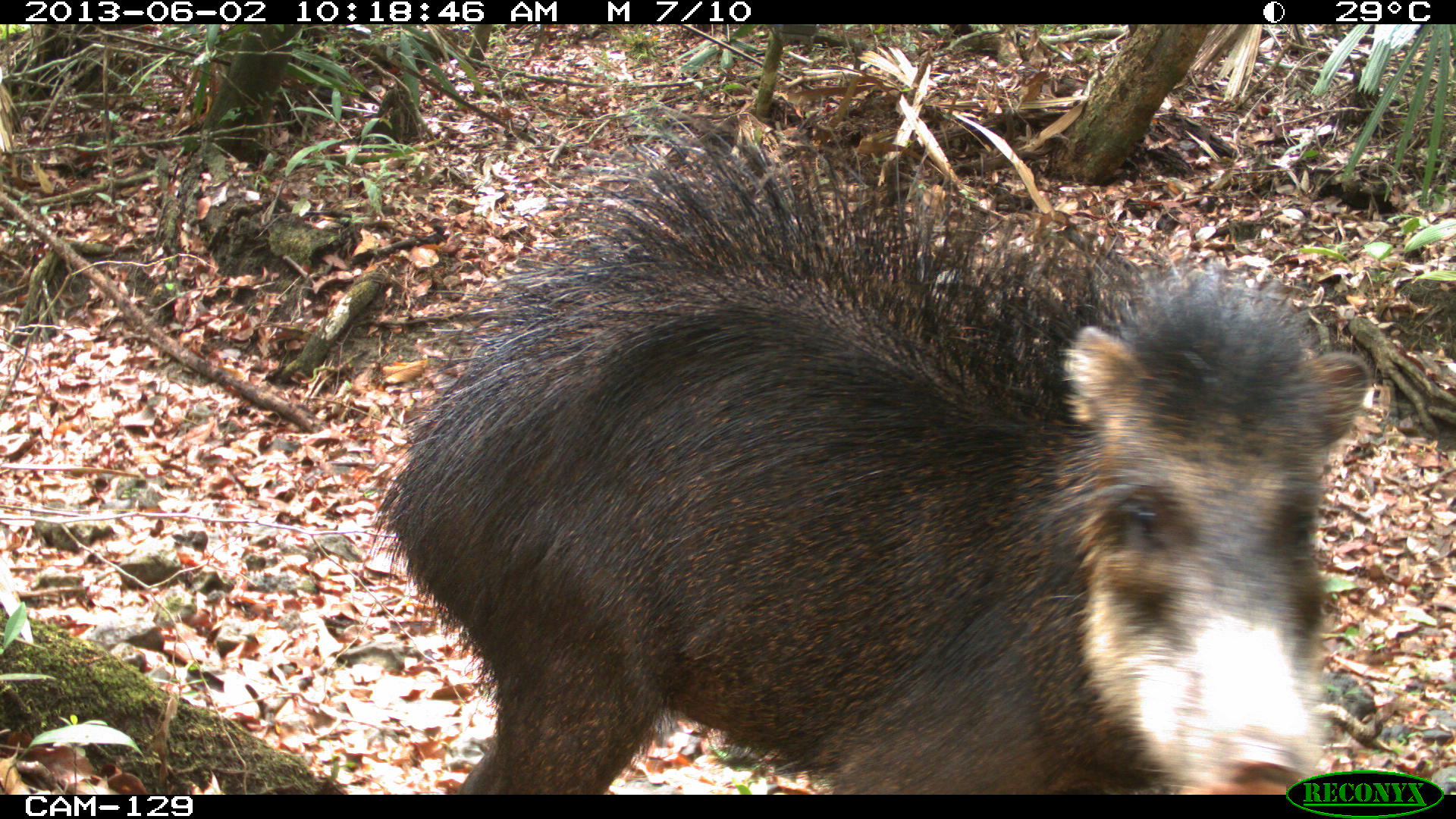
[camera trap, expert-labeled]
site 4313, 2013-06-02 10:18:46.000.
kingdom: Animalia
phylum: Chordata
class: Mammalia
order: Artiodactyla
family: Tayassuidae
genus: Tayassu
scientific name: Tayassu pecari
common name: white-lipped peccary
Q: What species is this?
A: Tayassu pecari (white-lipped peccary).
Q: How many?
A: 4.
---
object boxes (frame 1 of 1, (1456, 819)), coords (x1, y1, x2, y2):
tayassu pecari: (368, 113, 1374, 796)